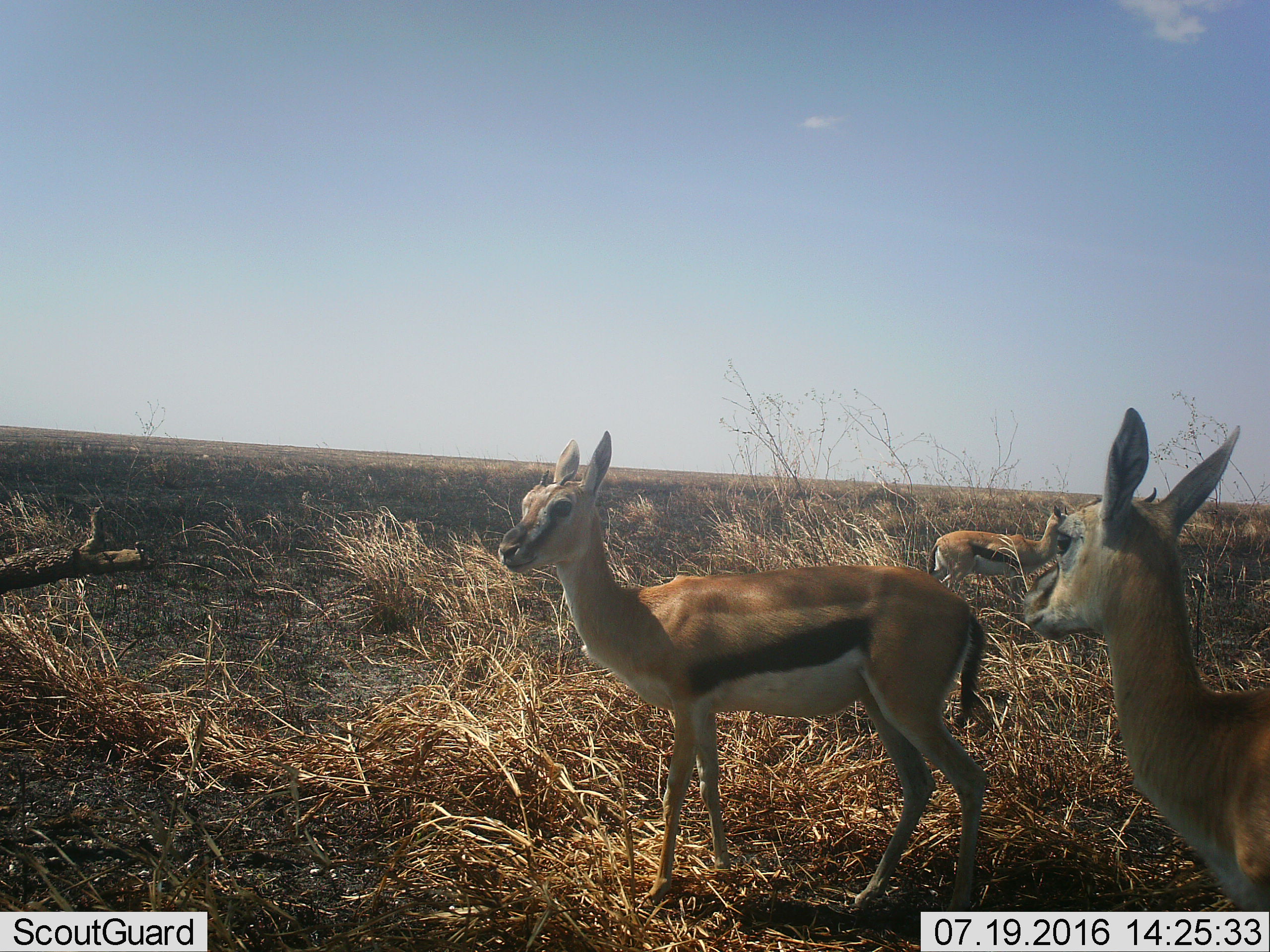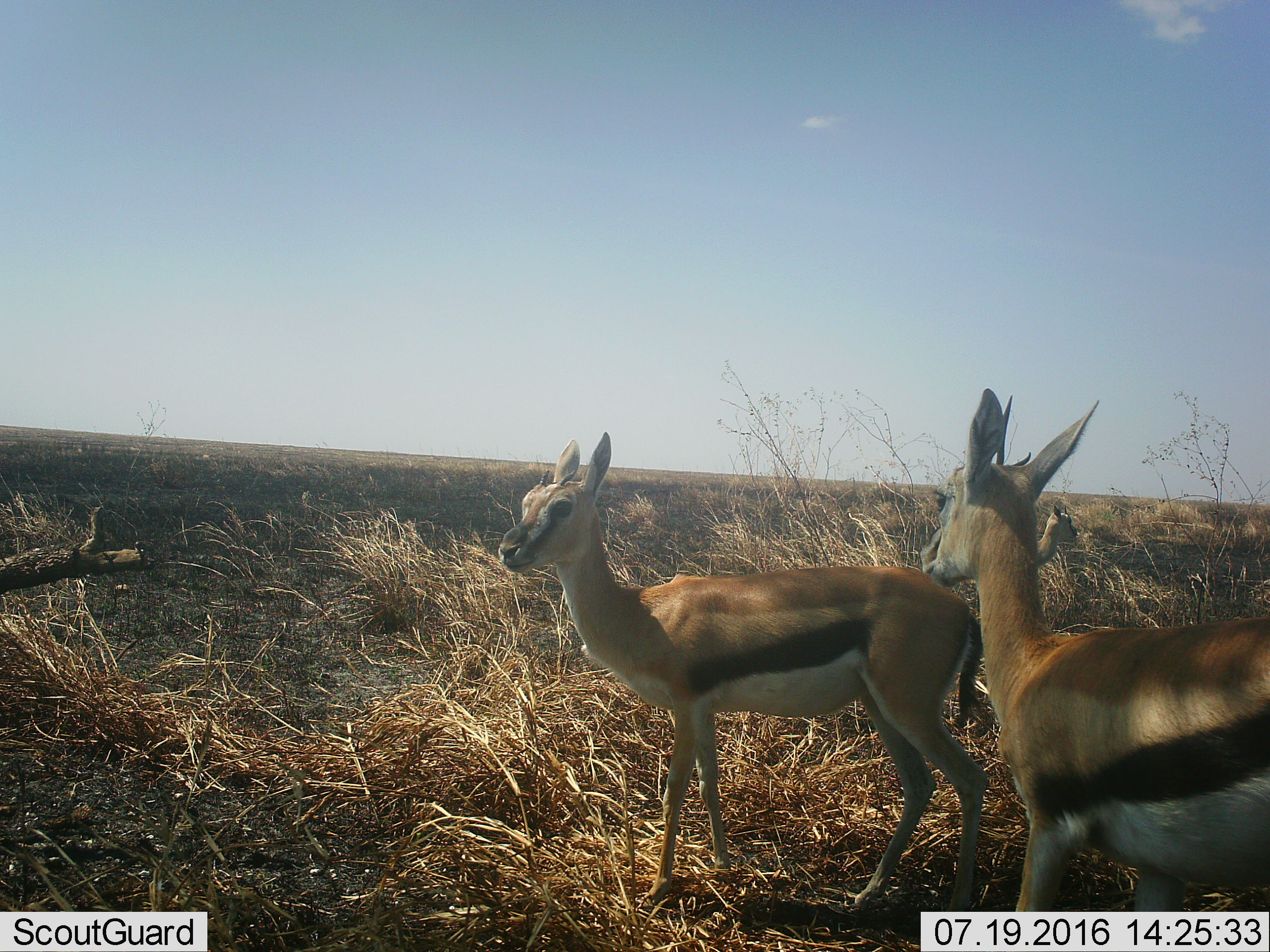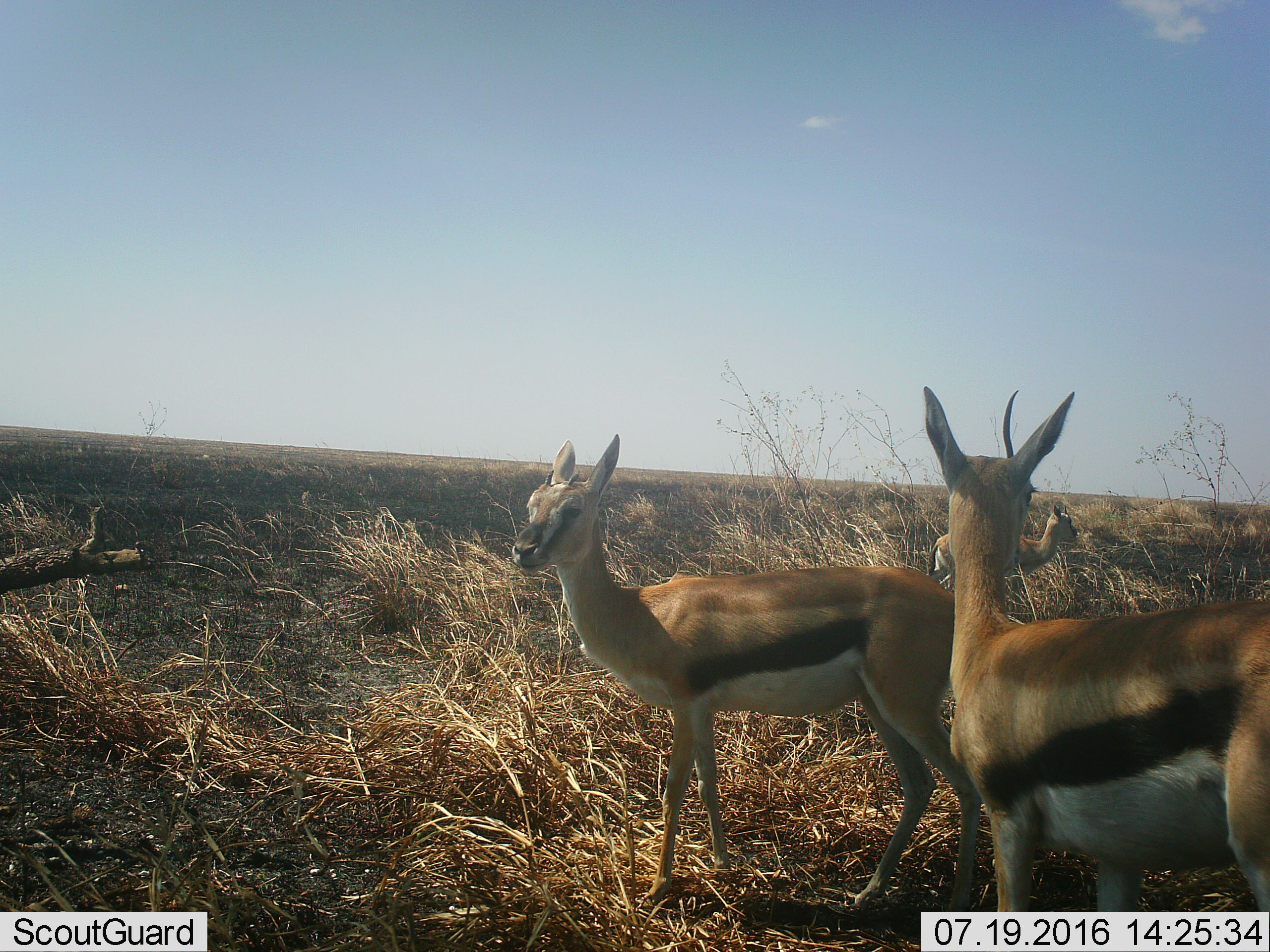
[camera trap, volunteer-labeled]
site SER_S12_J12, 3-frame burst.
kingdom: Animalia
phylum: Chordata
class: Mammalia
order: Artiodactyla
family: Bovidae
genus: Eudorcas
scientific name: Eudorcas thomsonii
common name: thomson's gazelle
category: gazellethomsons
Gazellethomsons (thomson's gazelle) (Eudorcas thomsonii), count 3. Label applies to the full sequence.